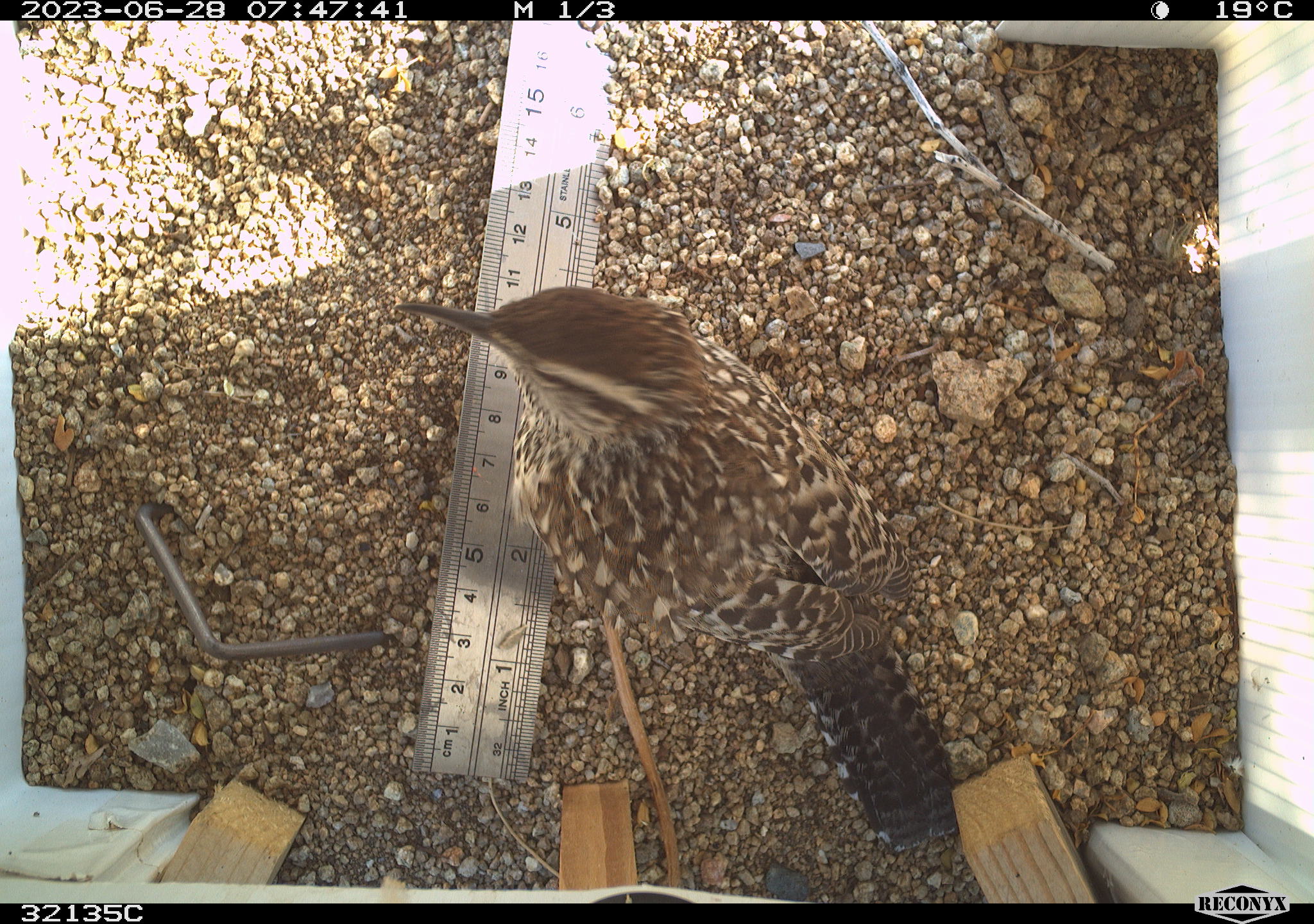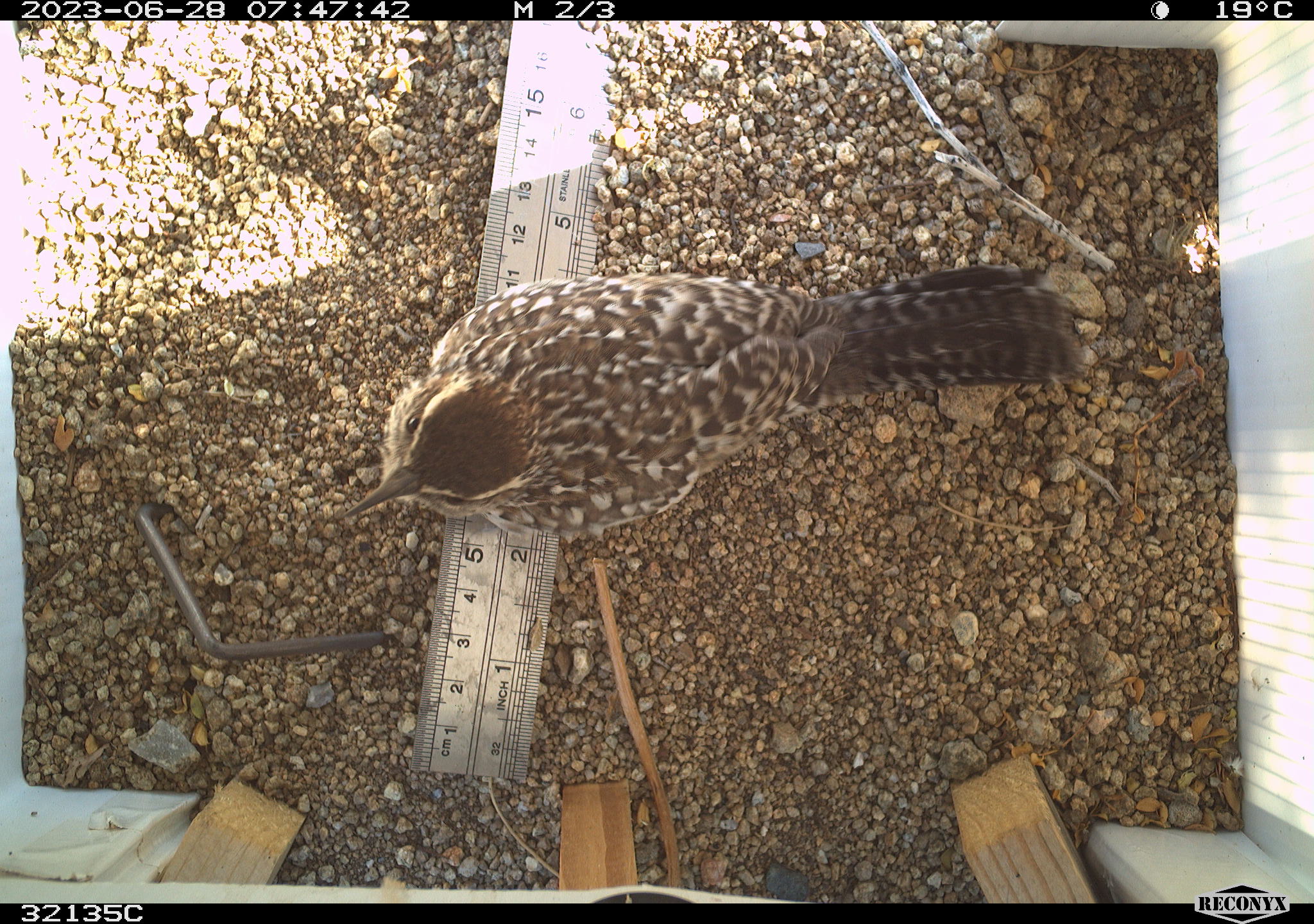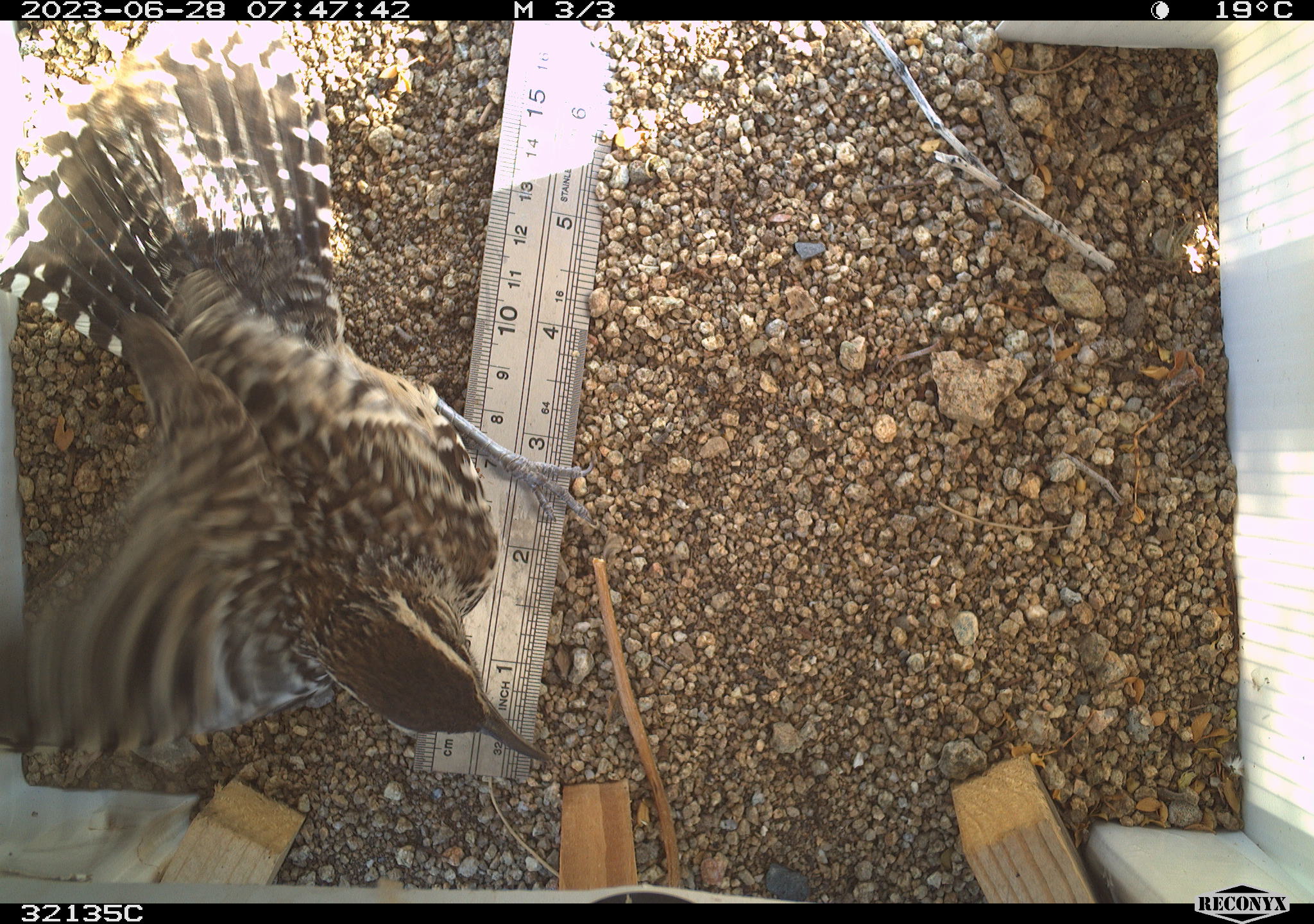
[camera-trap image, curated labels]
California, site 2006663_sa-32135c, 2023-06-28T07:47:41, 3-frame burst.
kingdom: Animalia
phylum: Chordata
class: Aves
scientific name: Aves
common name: bird